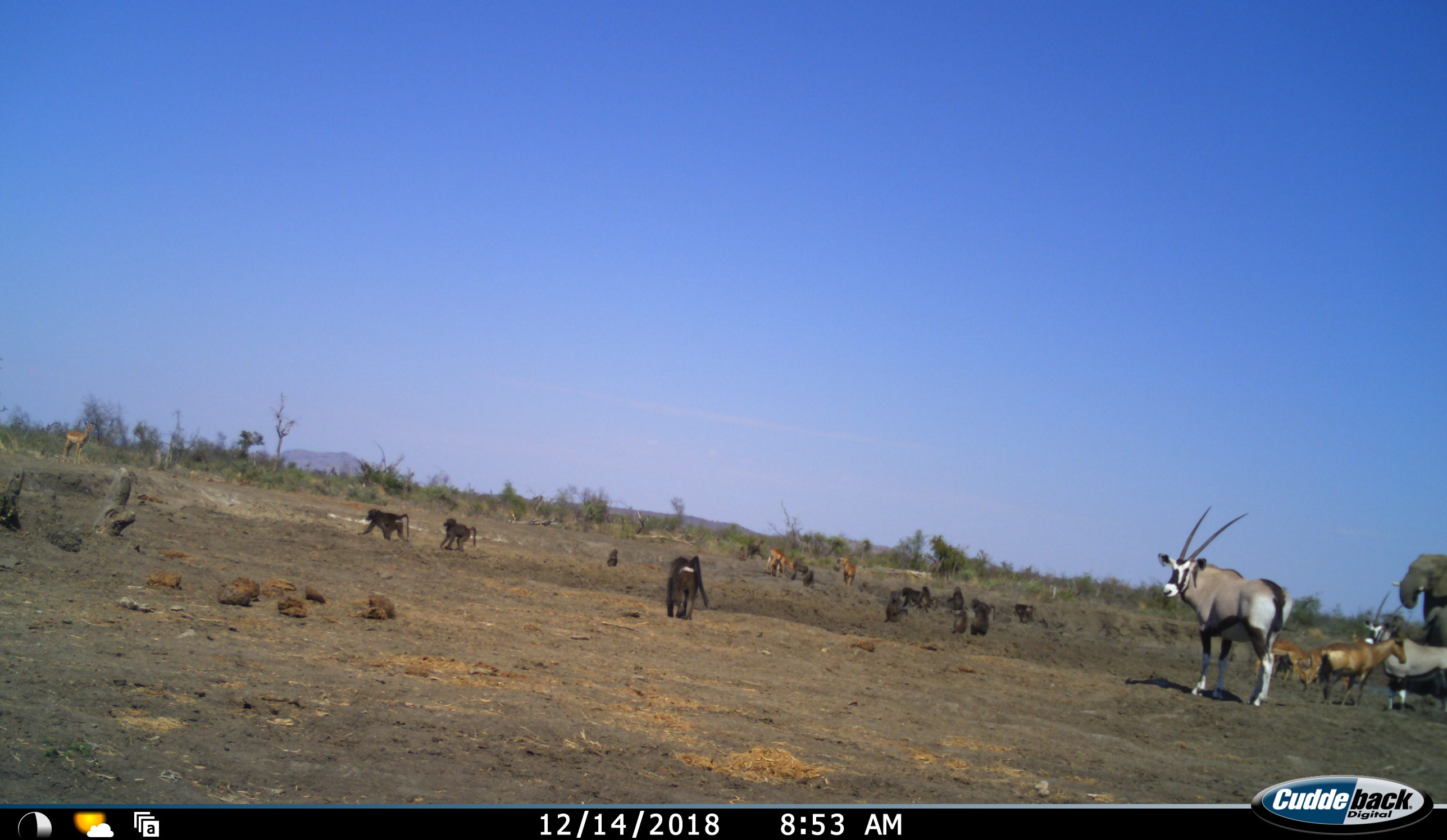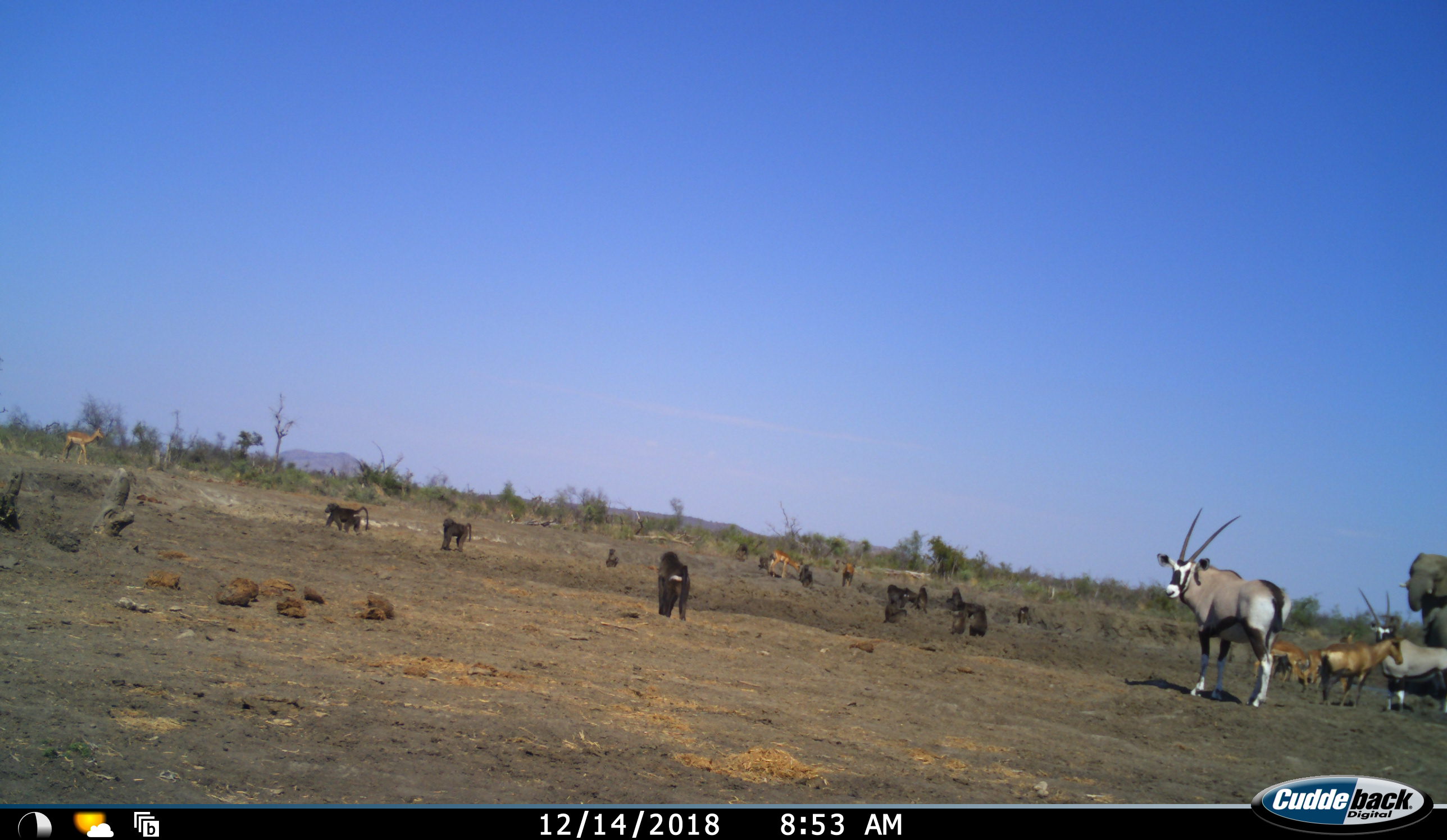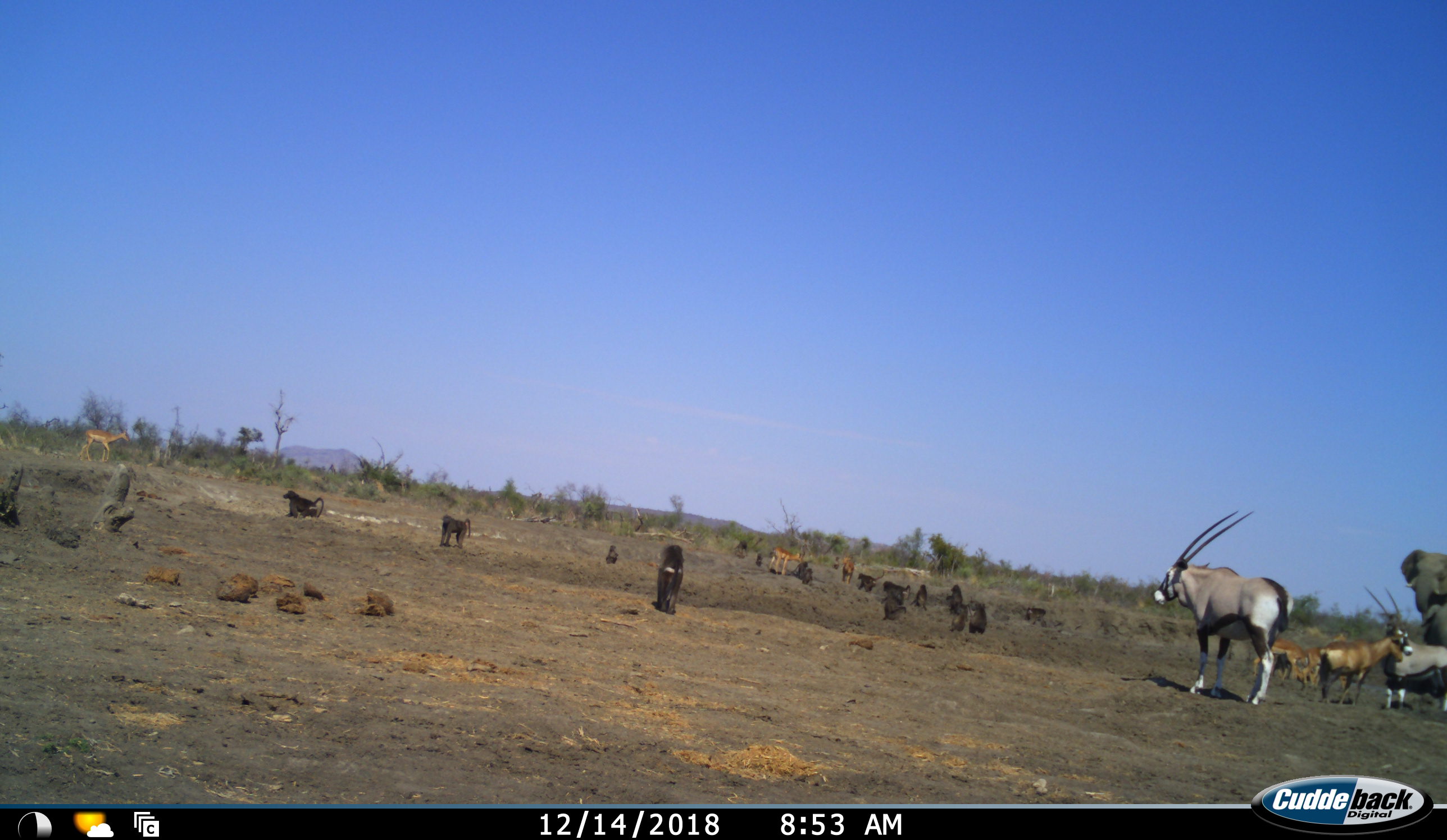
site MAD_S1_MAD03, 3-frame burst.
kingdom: Animalia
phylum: Chordata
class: Mammalia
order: Primates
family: Cercopithecidae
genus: Papio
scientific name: Papio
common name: baboon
Baboon (Papio), count 11-50. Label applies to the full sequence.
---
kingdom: Animalia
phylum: Chordata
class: Mammalia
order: Proboscidea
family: Elephantidae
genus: Loxodonta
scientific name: Loxodonta africana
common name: african bush elephant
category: elephant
Elephant (african bush elephant) (Loxodonta africana), count 1. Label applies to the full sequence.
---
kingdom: Animalia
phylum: Chordata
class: Mammalia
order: Artiodactyla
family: Bovidae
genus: Oryx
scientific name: Oryx gazella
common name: gemsbok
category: oryx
Oryx (gemsbok) (Oryx gazella), count 2. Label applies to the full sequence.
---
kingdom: Animalia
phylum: Chordata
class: Mammalia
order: Artiodactyla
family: Bovidae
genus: Aepyceros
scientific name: Aepyceros melampus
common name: impala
Impala (Aepyceros melampus), count 6. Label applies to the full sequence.